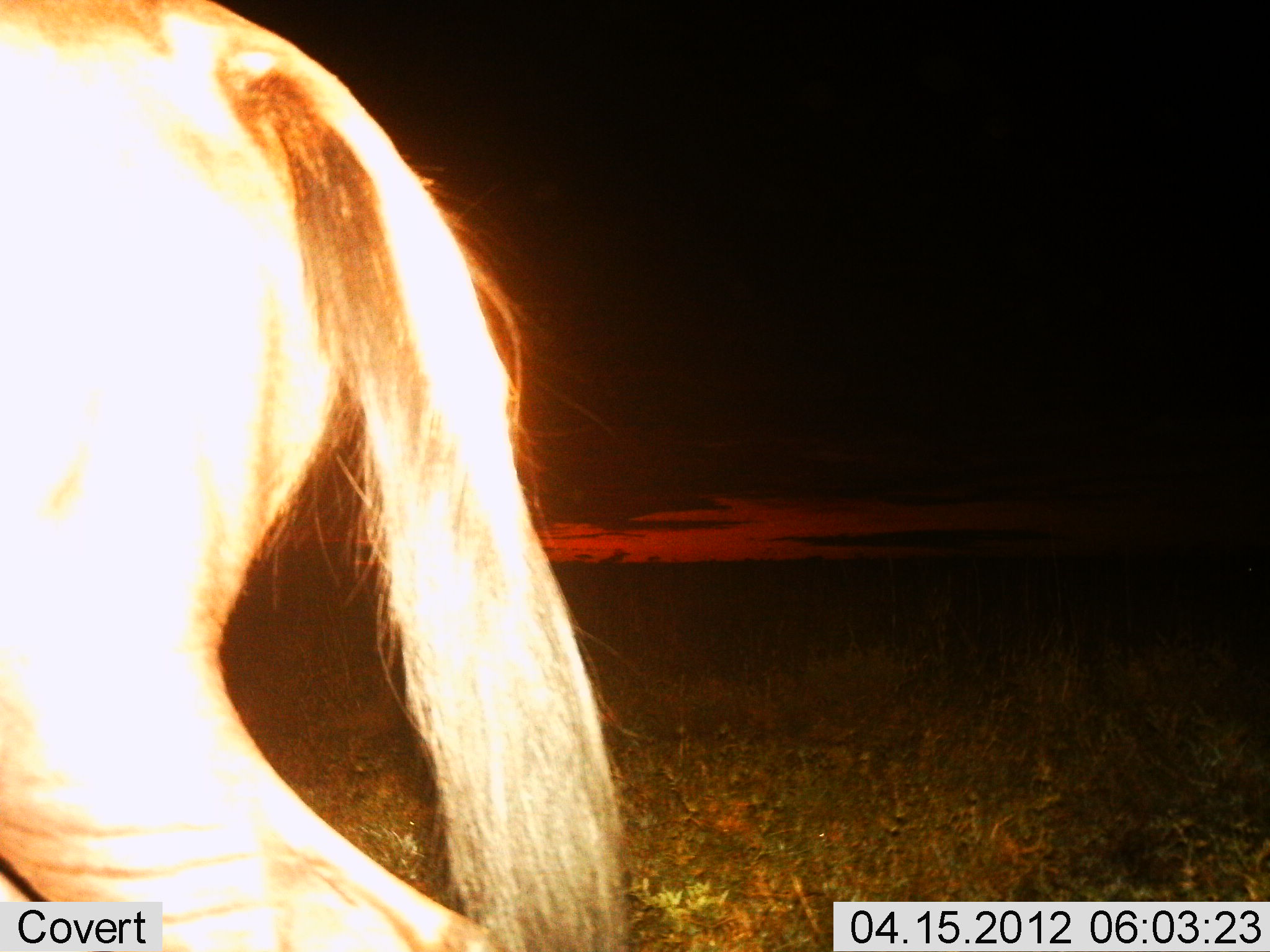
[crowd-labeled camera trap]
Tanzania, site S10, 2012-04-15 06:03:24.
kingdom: Animalia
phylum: Chordata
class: Mammalia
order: Artiodactyla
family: Bovidae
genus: Connochaetes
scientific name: Connochaetes taurinus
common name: blue wildebeest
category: wildebeest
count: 1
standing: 17%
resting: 0%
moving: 83%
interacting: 0%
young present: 0%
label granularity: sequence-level